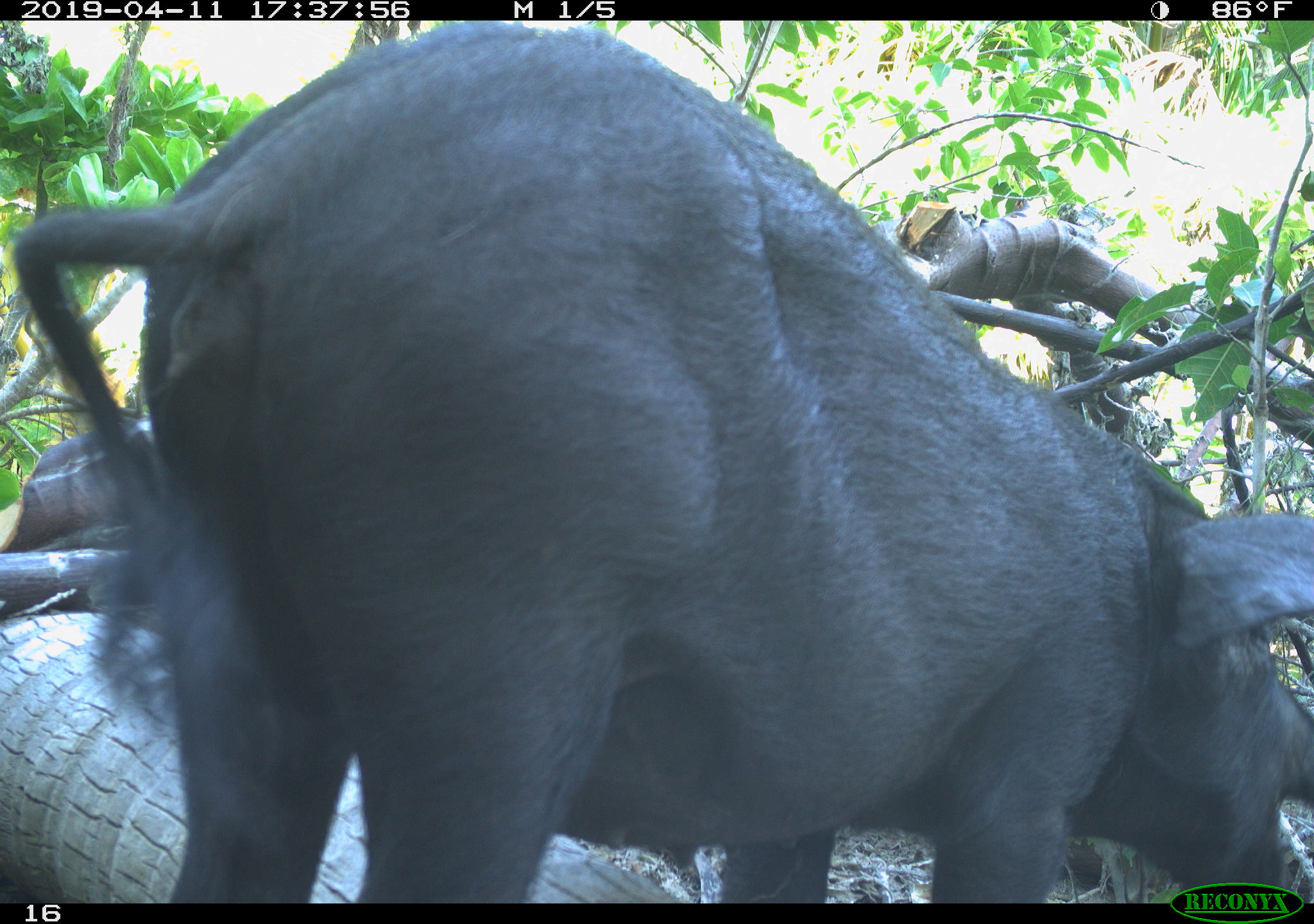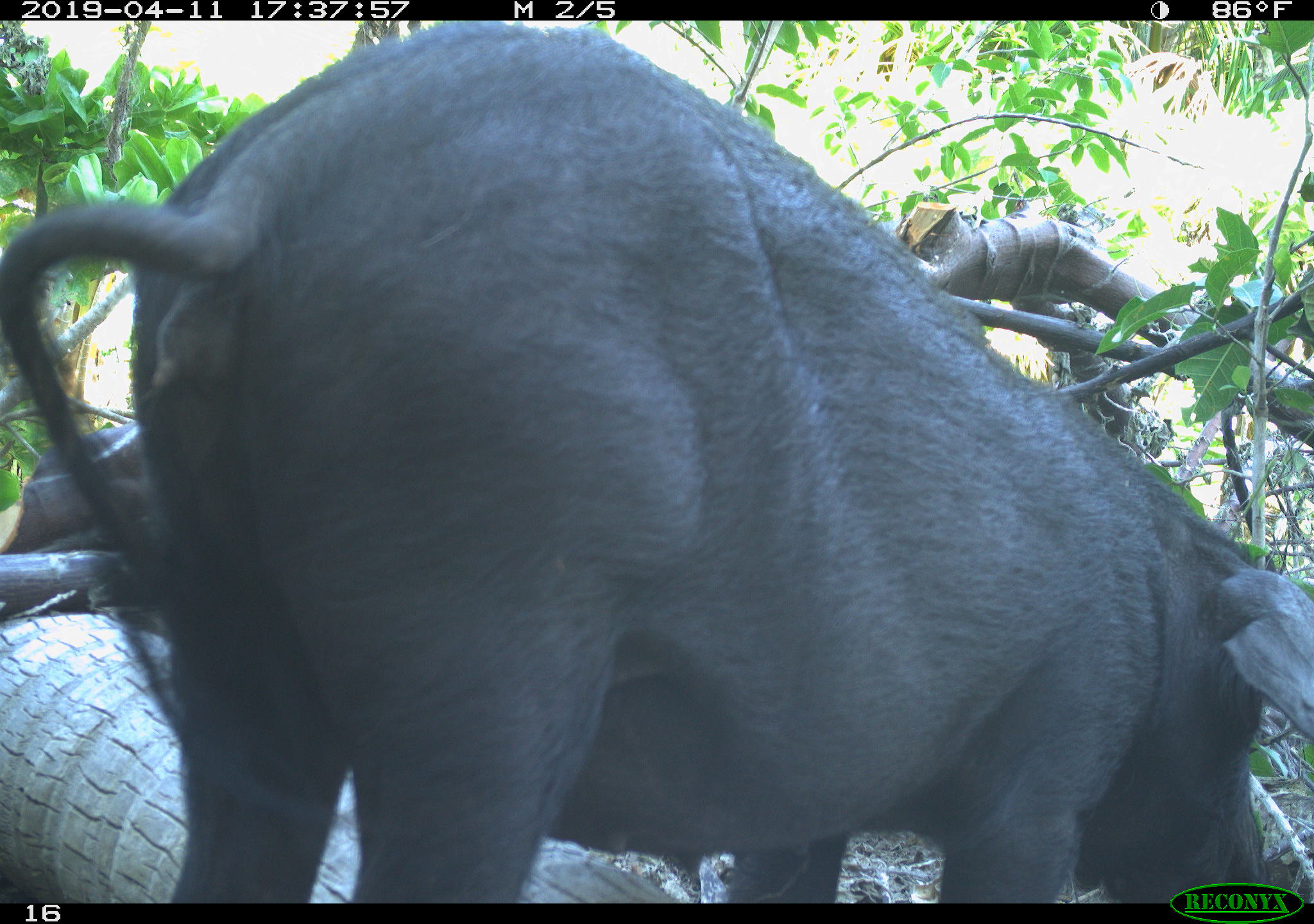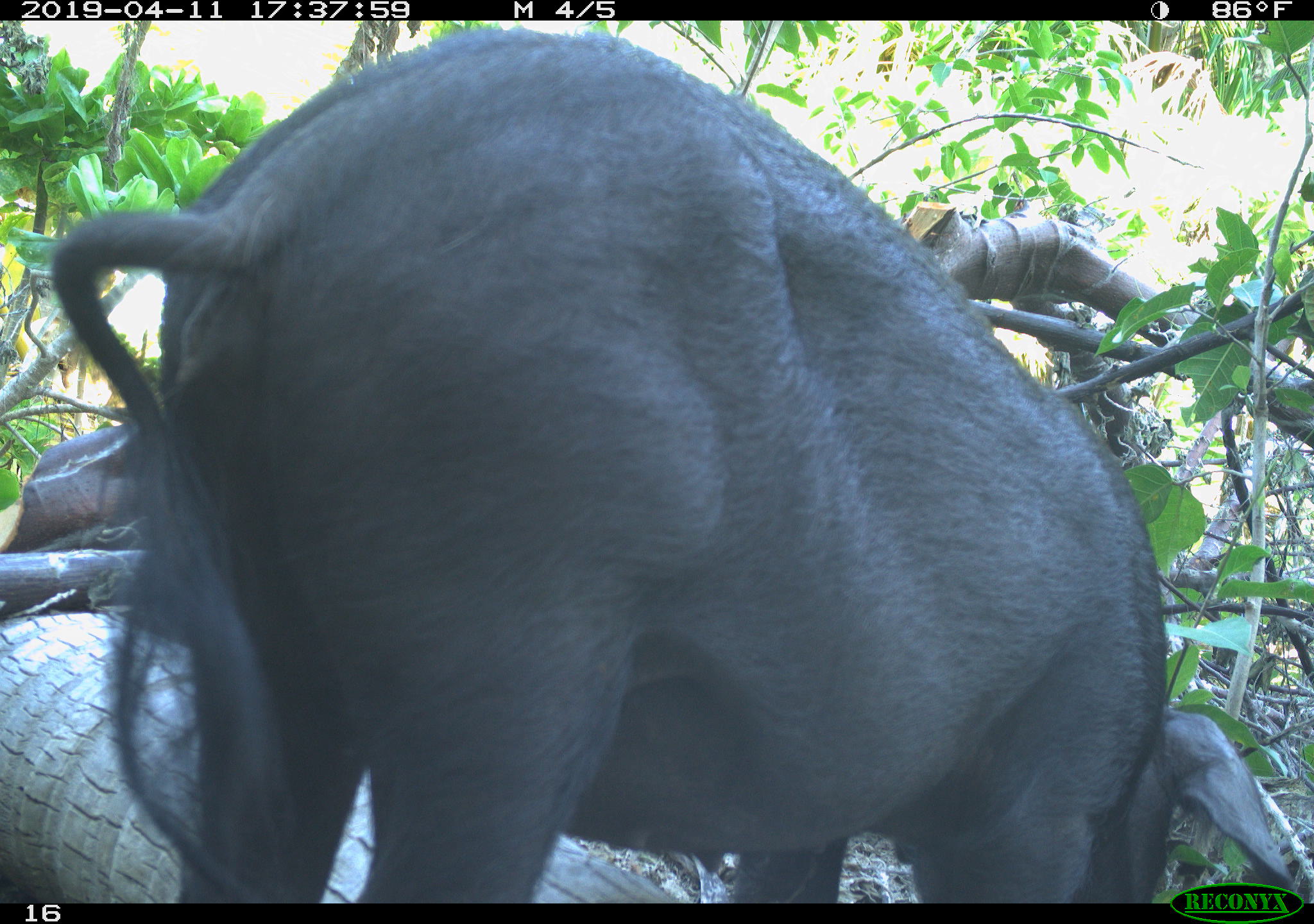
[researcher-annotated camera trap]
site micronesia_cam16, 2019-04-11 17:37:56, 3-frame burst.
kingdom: Animalia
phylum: Chordata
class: Mammalia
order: Artiodactyla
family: Suidae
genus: Sus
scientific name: Sus scrofa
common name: pig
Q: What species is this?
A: Pig (Sus scrofa).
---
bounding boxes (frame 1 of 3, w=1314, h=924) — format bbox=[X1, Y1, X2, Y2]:
pig: bbox=[30, 23, 1314, 894]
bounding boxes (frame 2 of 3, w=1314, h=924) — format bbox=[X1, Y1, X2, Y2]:
pig: bbox=[0, 15, 1304, 877]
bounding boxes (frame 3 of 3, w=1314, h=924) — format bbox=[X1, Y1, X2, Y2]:
pig: bbox=[0, 30, 1314, 890]